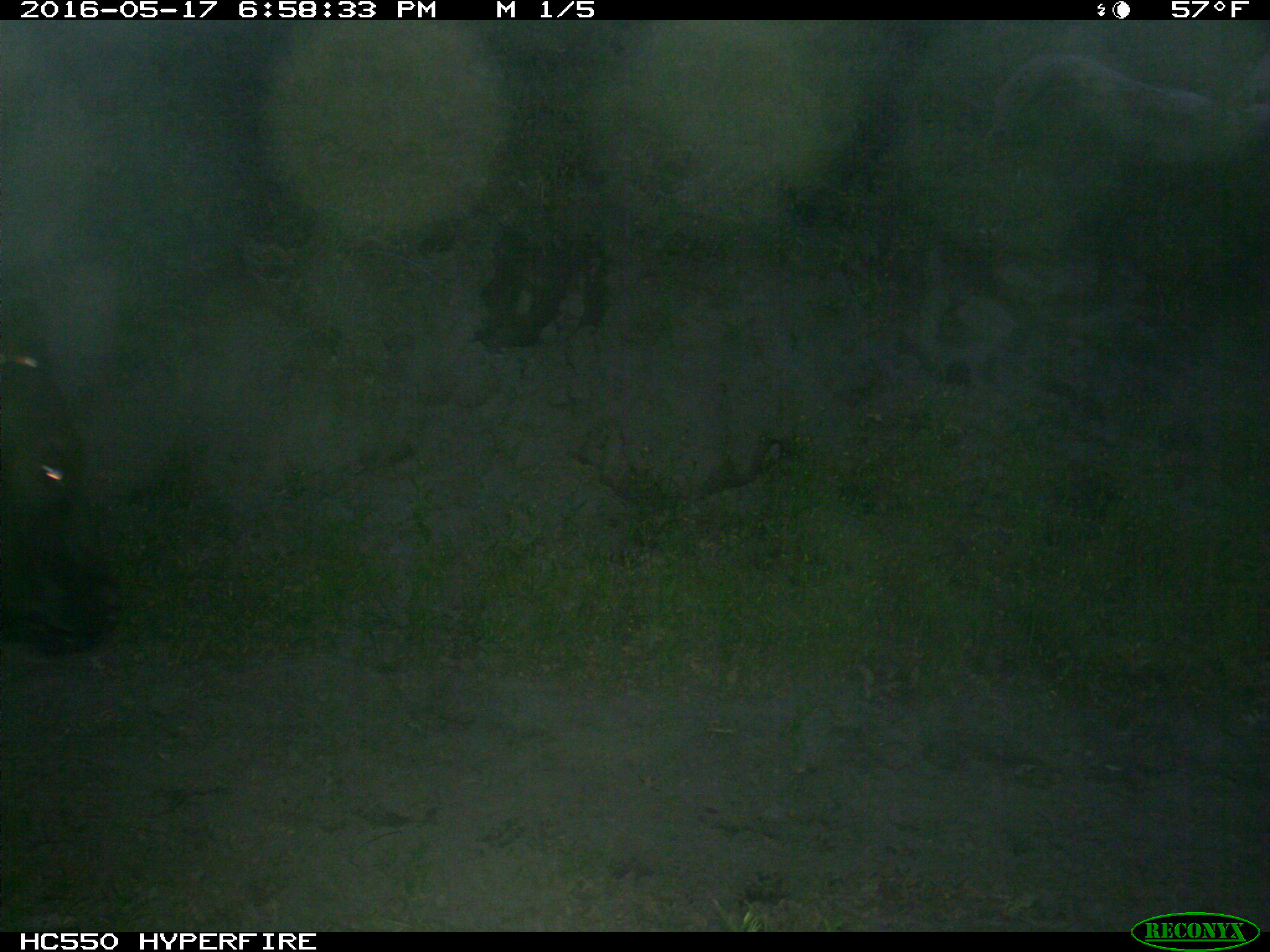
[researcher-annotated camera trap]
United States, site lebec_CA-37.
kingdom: Animalia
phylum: Chordata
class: Mammalia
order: Artiodactyla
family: Bovidae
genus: Bos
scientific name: Bos taurus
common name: domestic cow